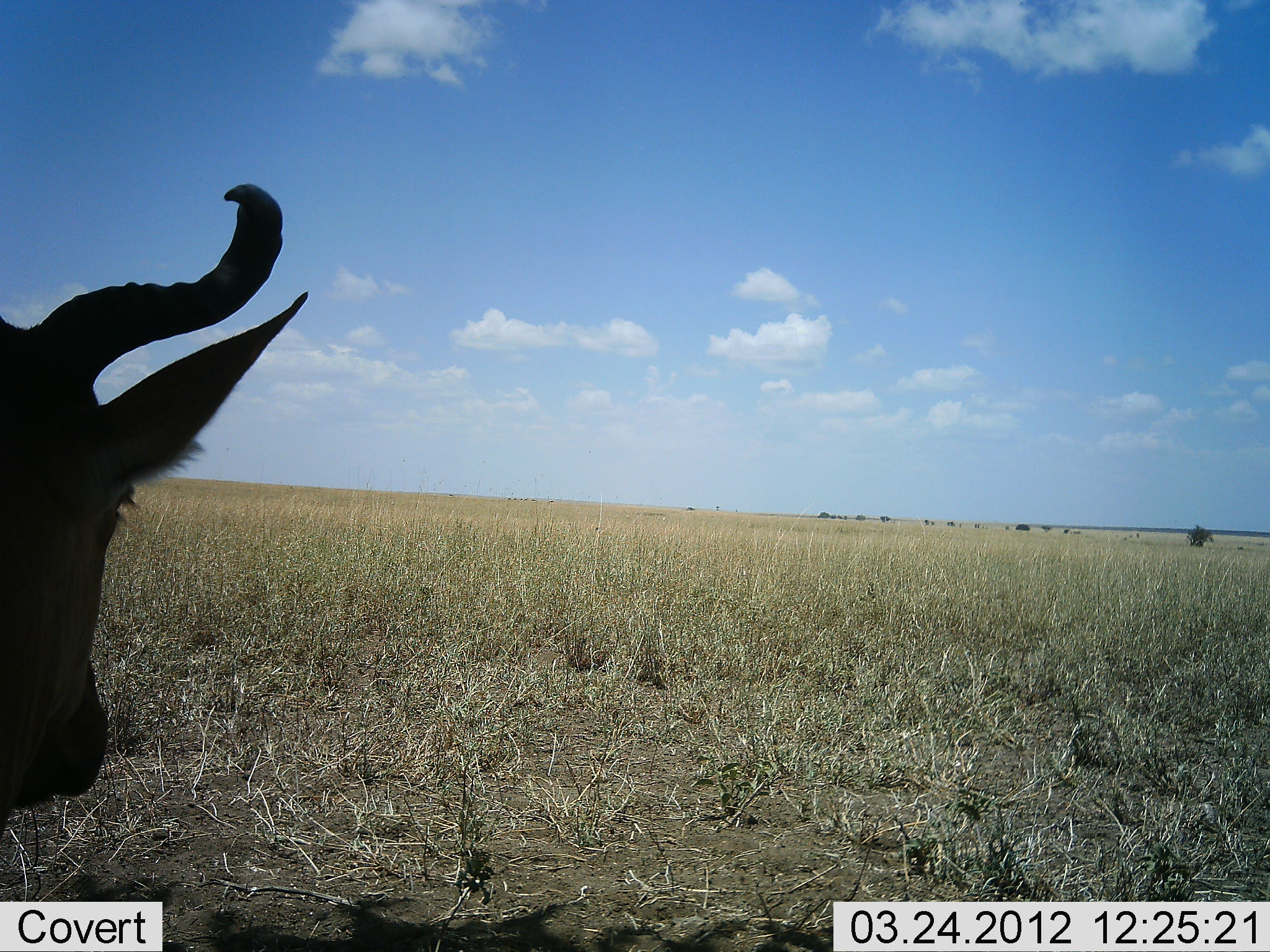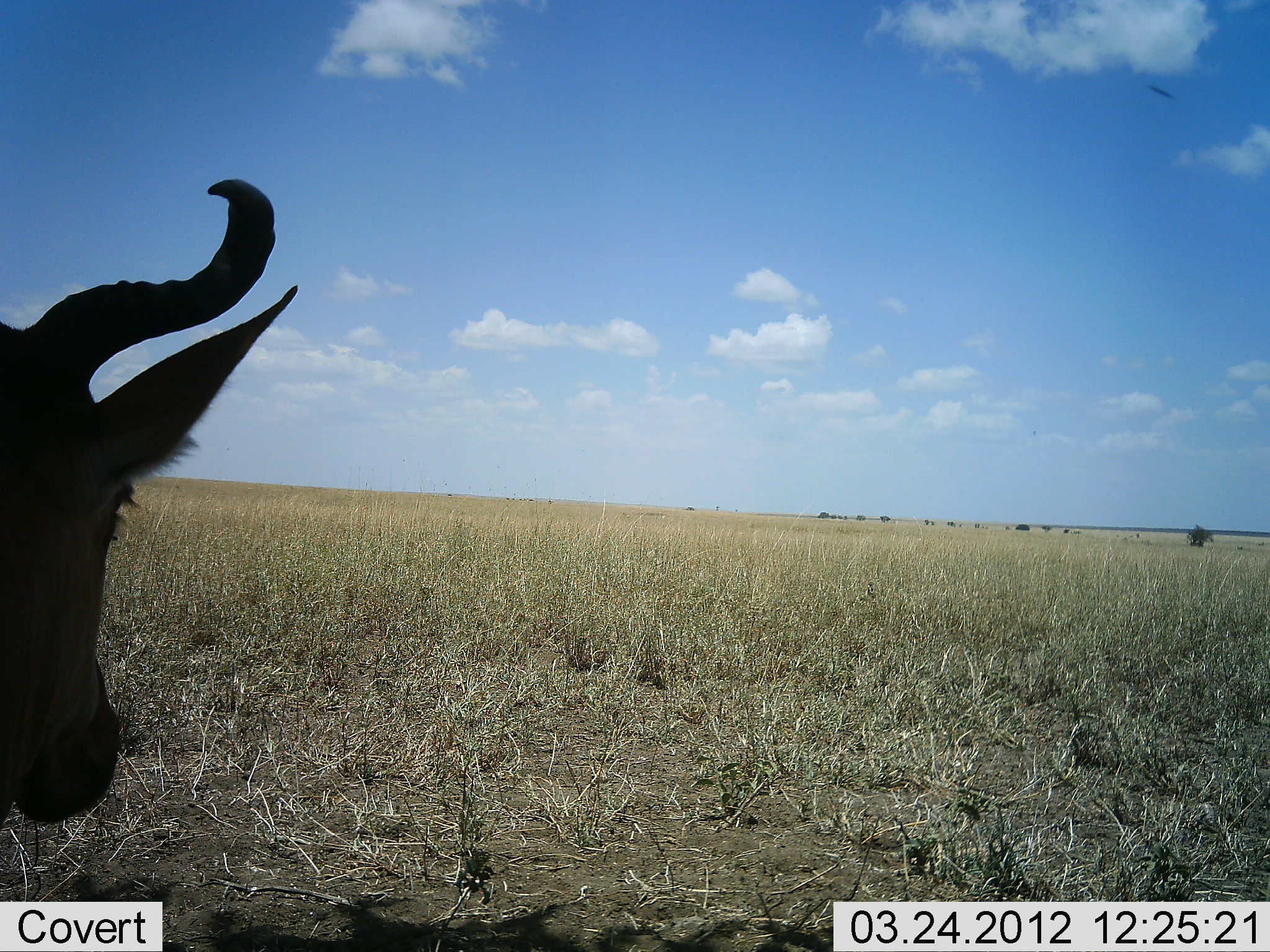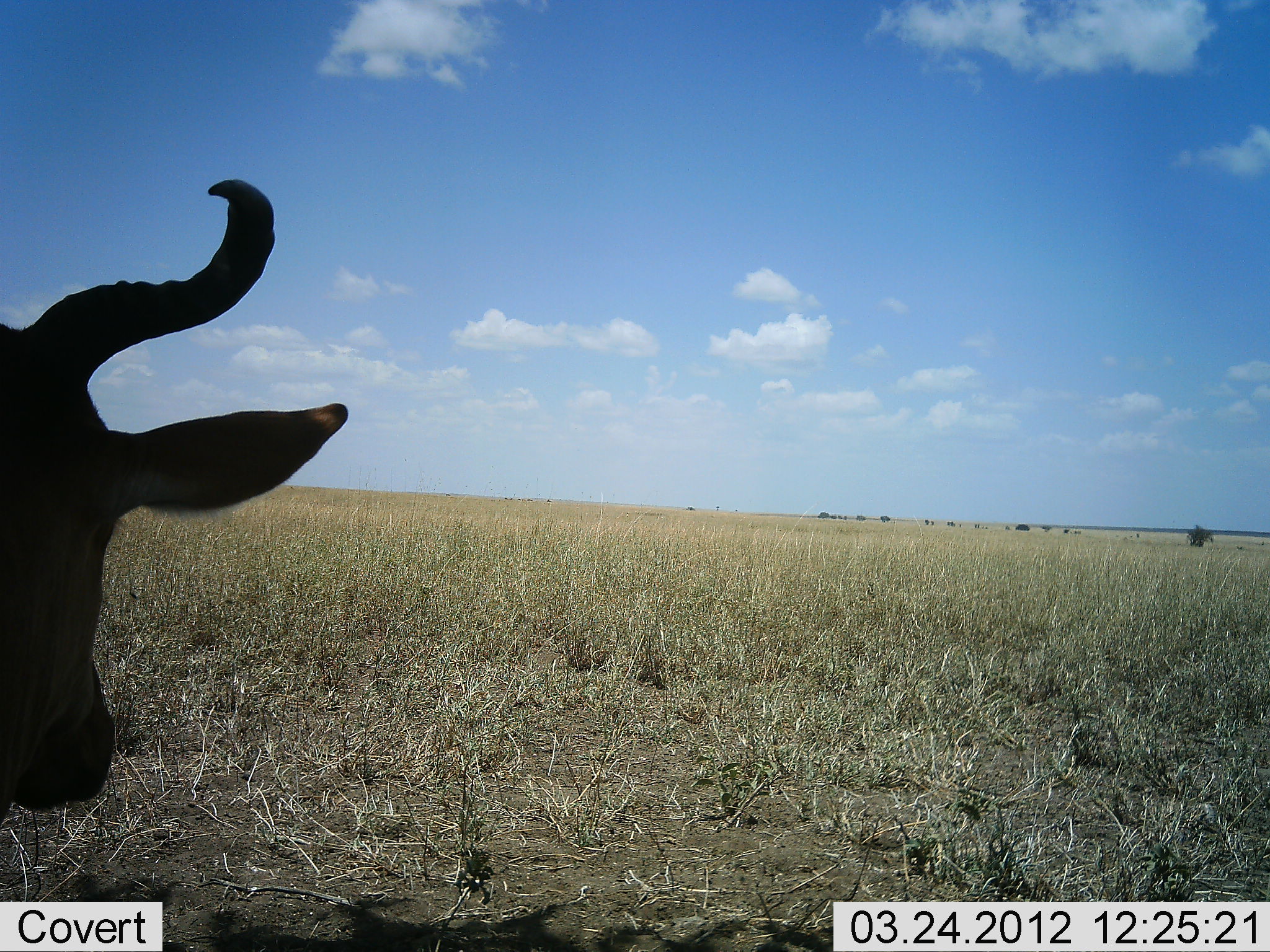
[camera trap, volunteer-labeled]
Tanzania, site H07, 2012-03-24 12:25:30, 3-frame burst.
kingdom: Animalia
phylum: Chordata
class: Mammalia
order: Artiodactyla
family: Bovidae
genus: Alcelaphus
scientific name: Alcelaphus buselaphus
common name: hartebeest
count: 1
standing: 69%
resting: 31%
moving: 6%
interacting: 0%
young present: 6%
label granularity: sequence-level